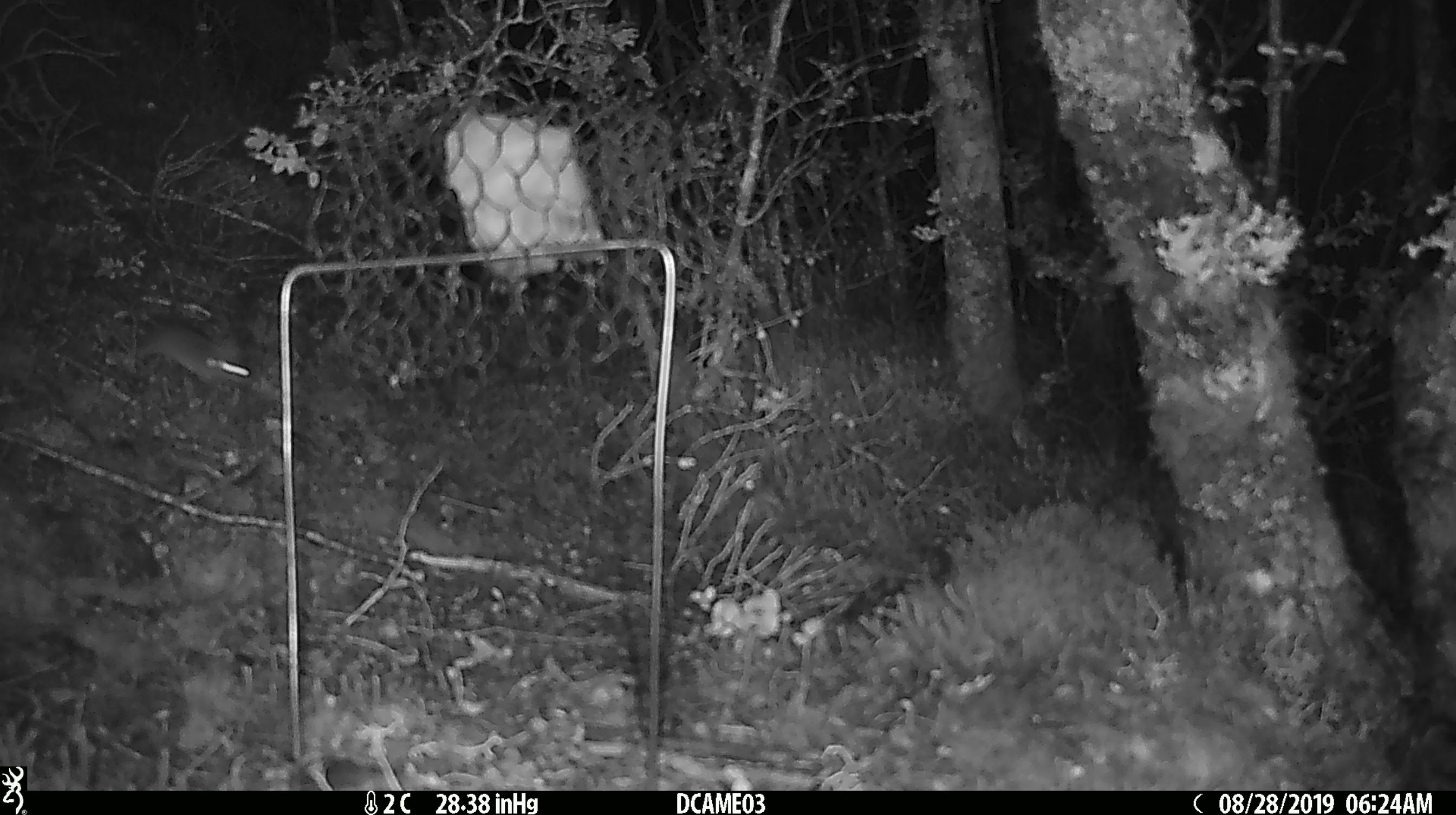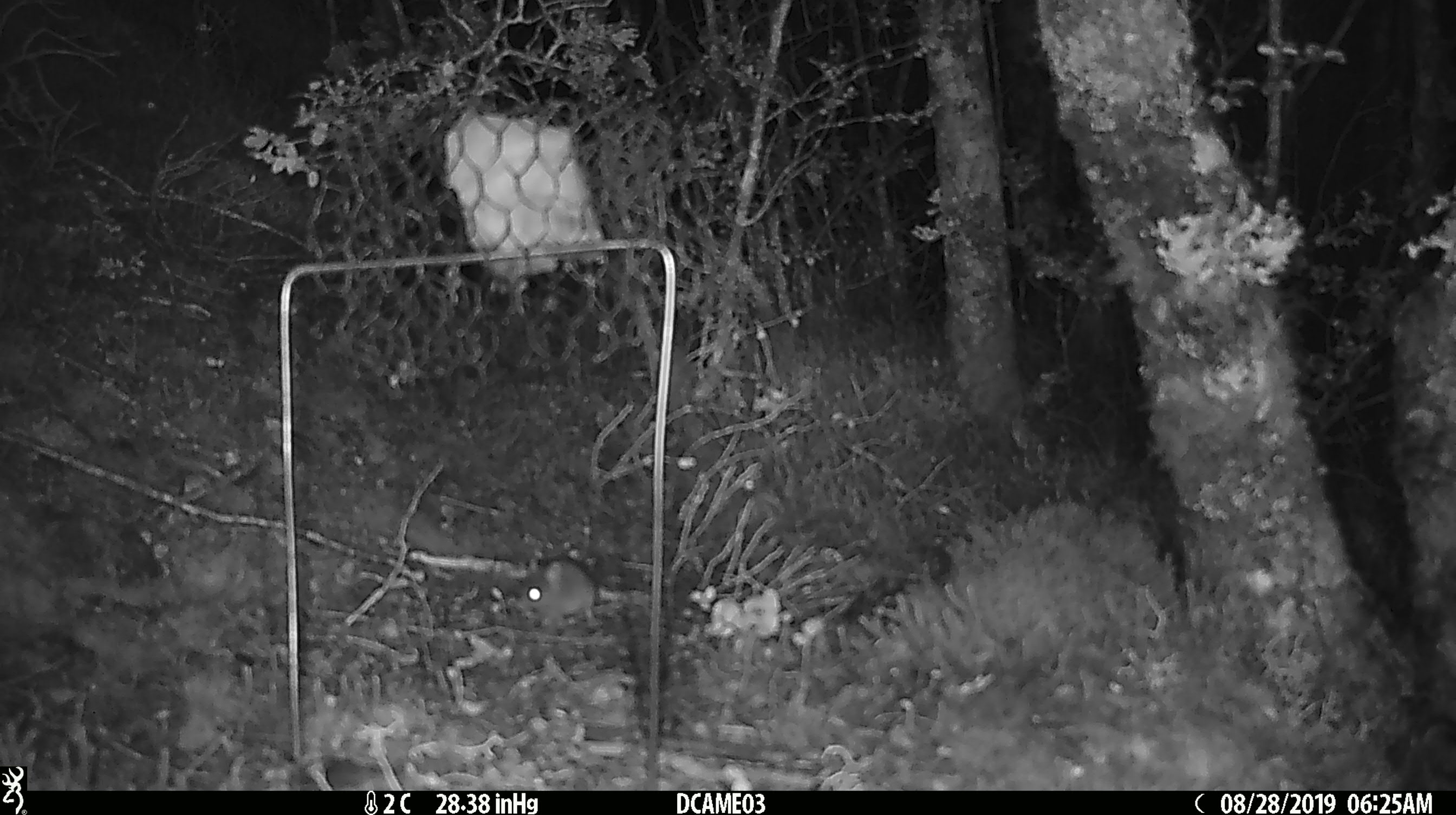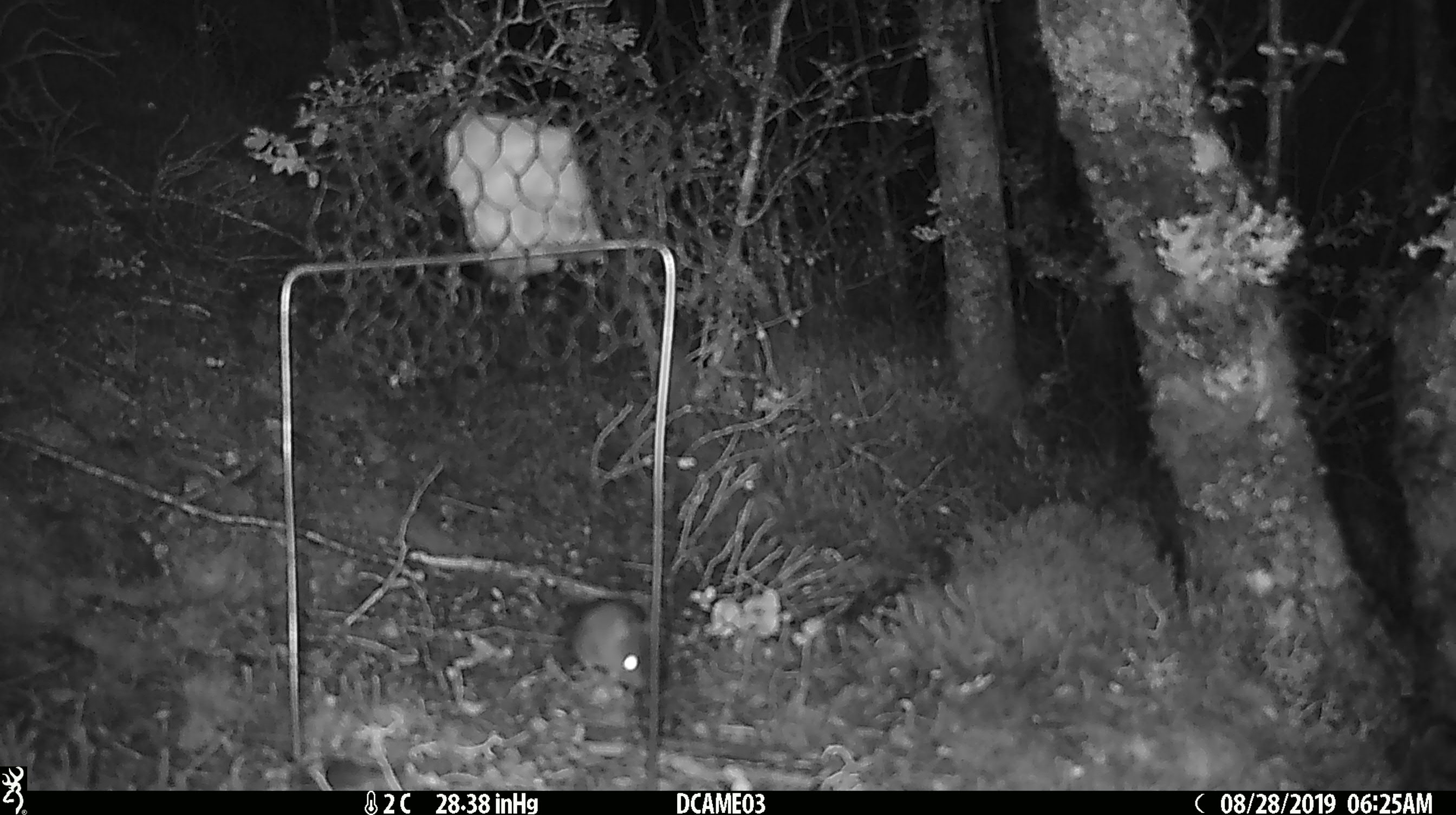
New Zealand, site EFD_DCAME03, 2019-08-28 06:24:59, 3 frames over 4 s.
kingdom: Animalia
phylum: Chordata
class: Mammalia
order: Rodentia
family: Muridae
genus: Mus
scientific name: Mus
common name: mouse